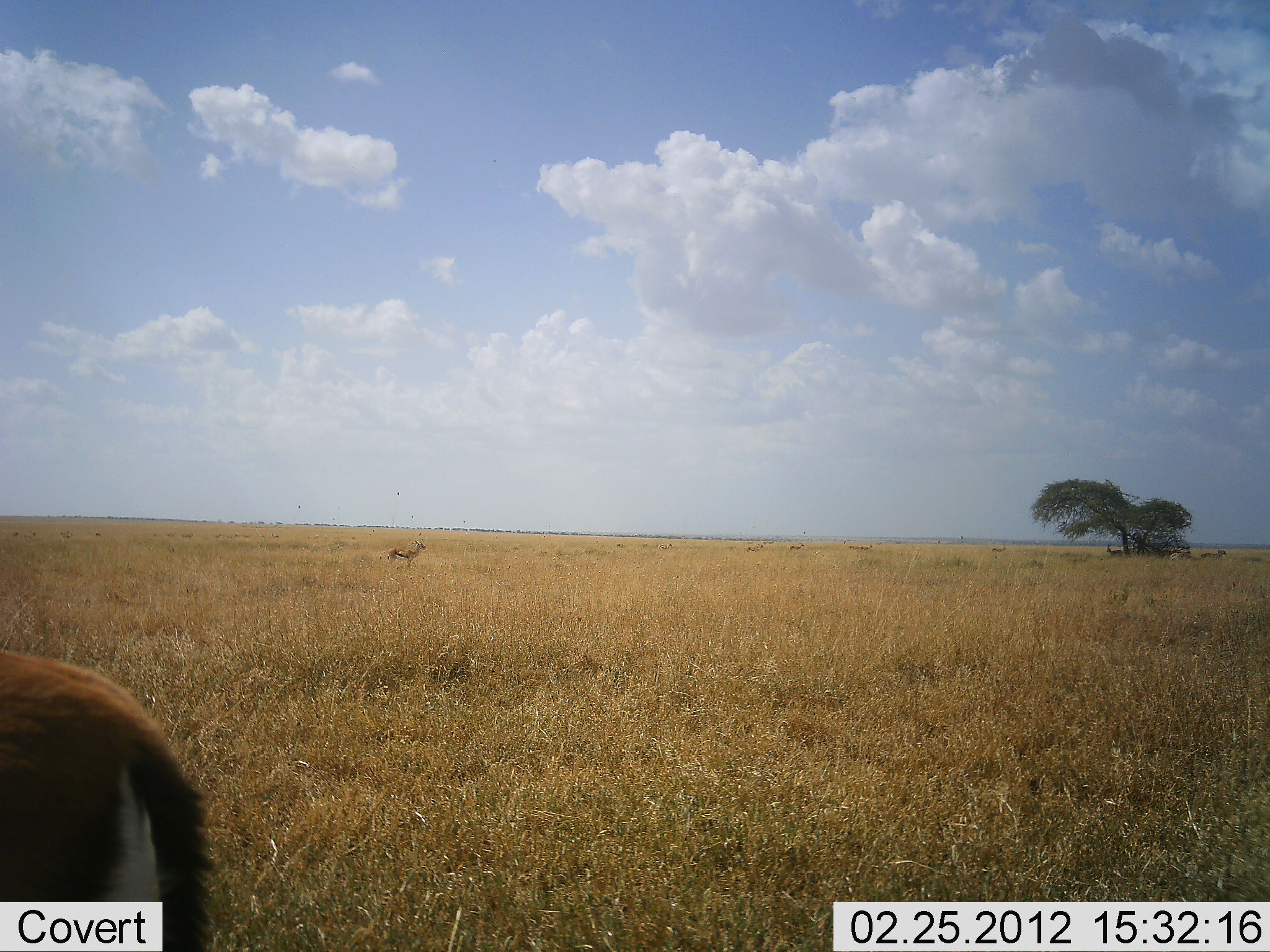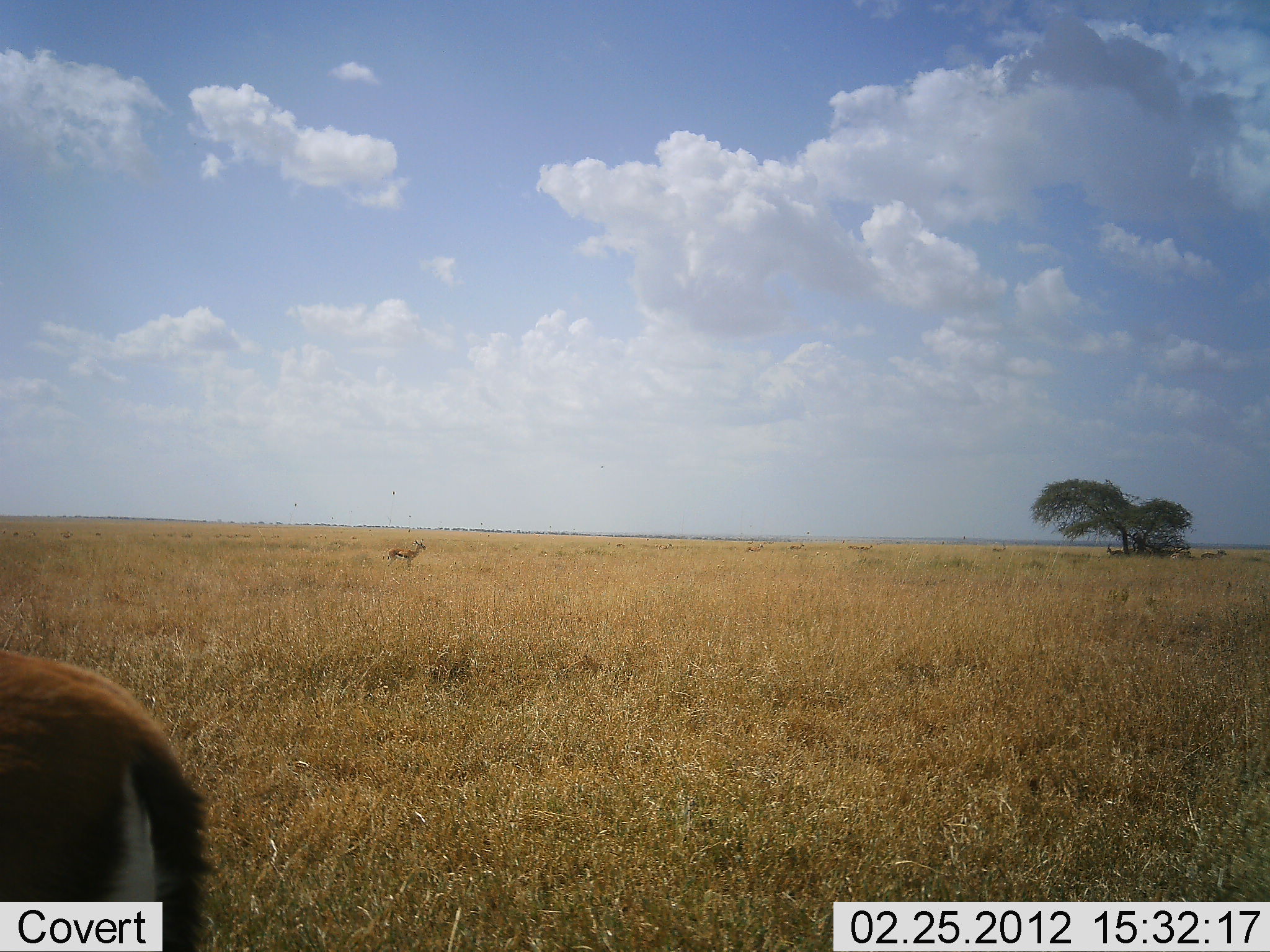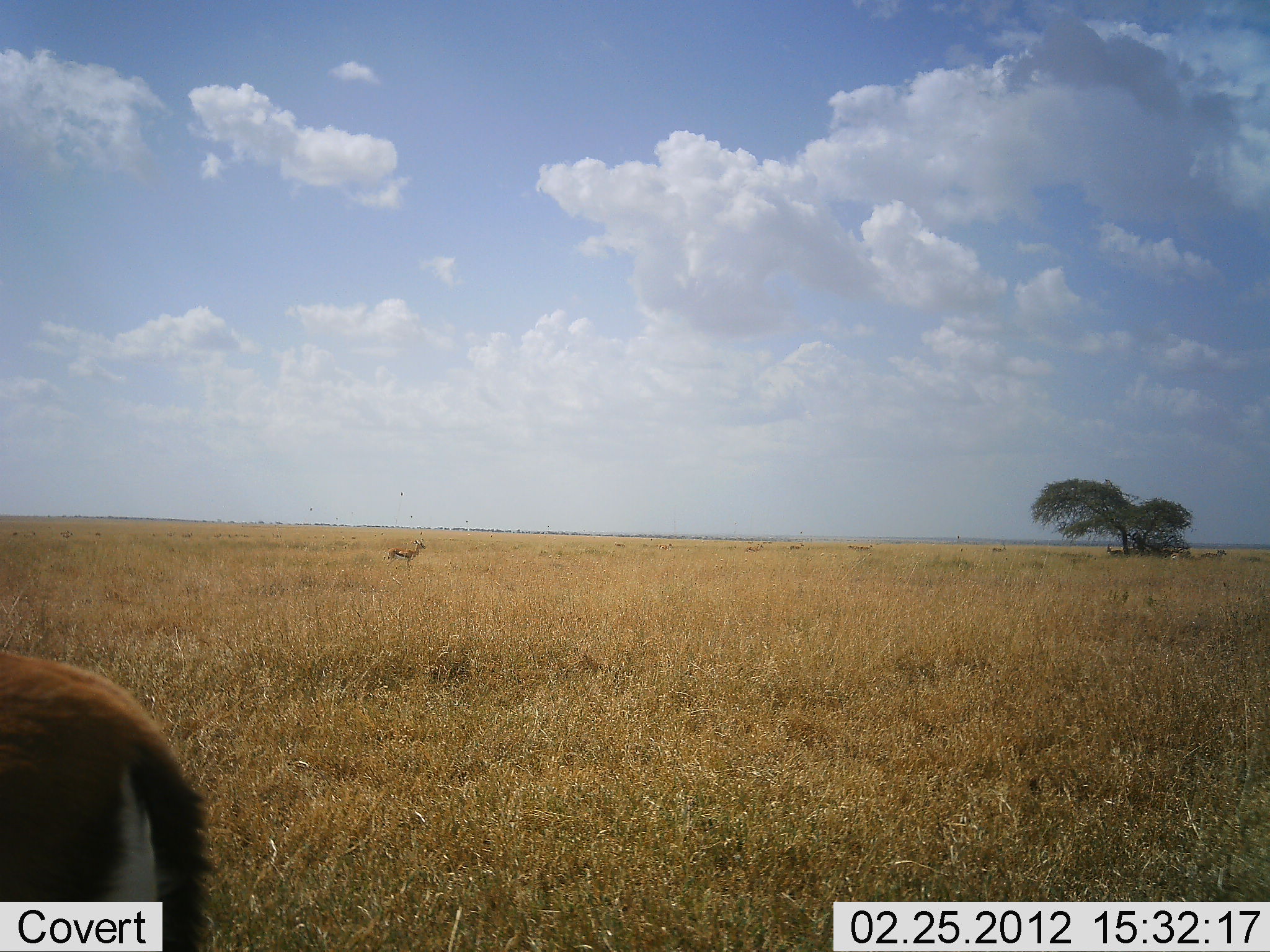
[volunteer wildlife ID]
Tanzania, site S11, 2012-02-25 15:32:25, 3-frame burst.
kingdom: Animalia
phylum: Chordata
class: Mammalia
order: Artiodactyla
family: Bovidae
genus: Eudorcas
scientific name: Eudorcas thomsonii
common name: thomson's gazelle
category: gazellethomsons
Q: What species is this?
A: Gazellethomsons (thomson's gazelle) (Eudorcas thomsonii).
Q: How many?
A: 2.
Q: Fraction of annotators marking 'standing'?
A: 100%.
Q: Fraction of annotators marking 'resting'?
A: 0%.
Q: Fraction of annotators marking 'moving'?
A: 0%.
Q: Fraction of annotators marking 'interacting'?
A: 0%.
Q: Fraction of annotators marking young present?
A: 0%.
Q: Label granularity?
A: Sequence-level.